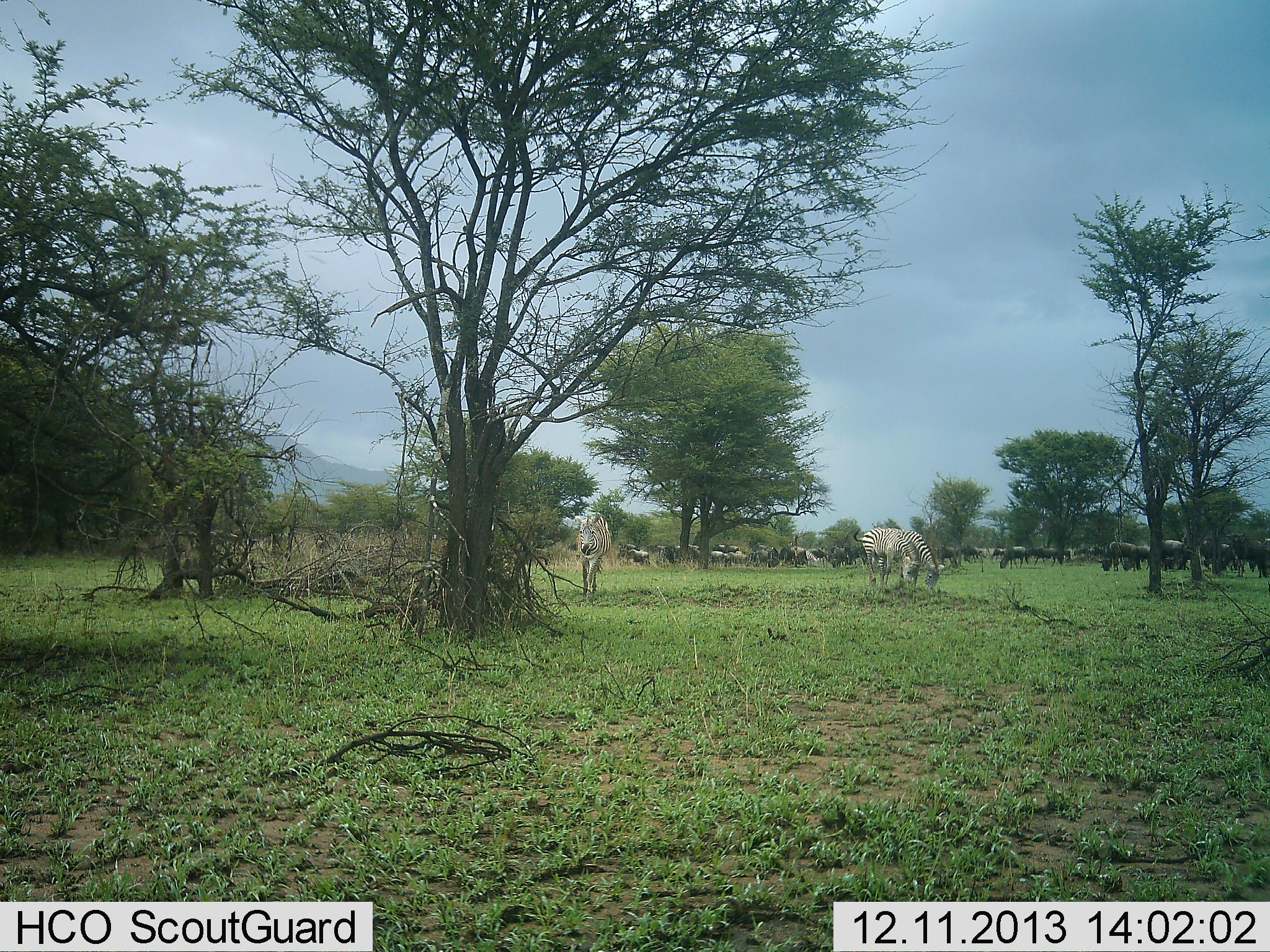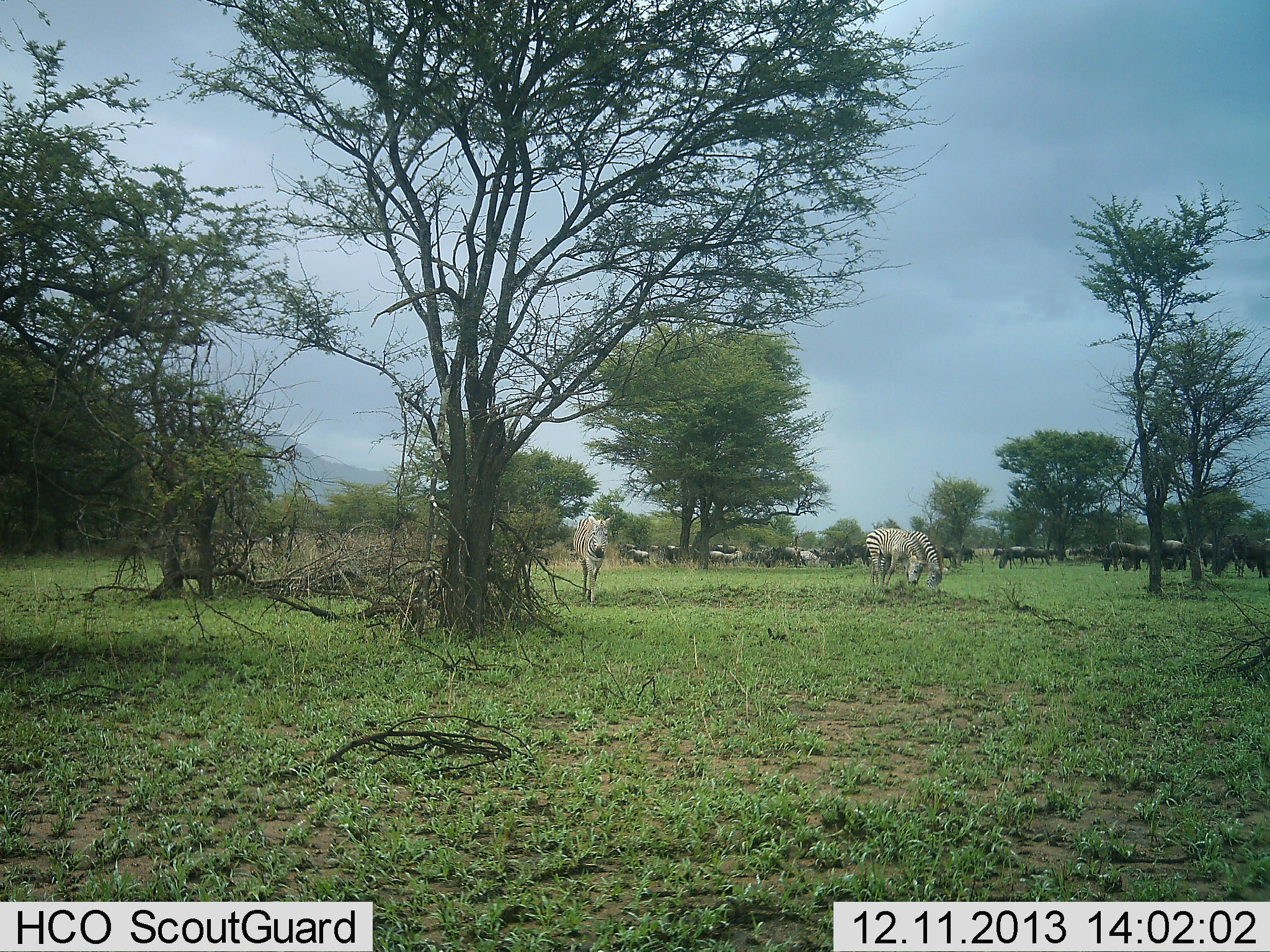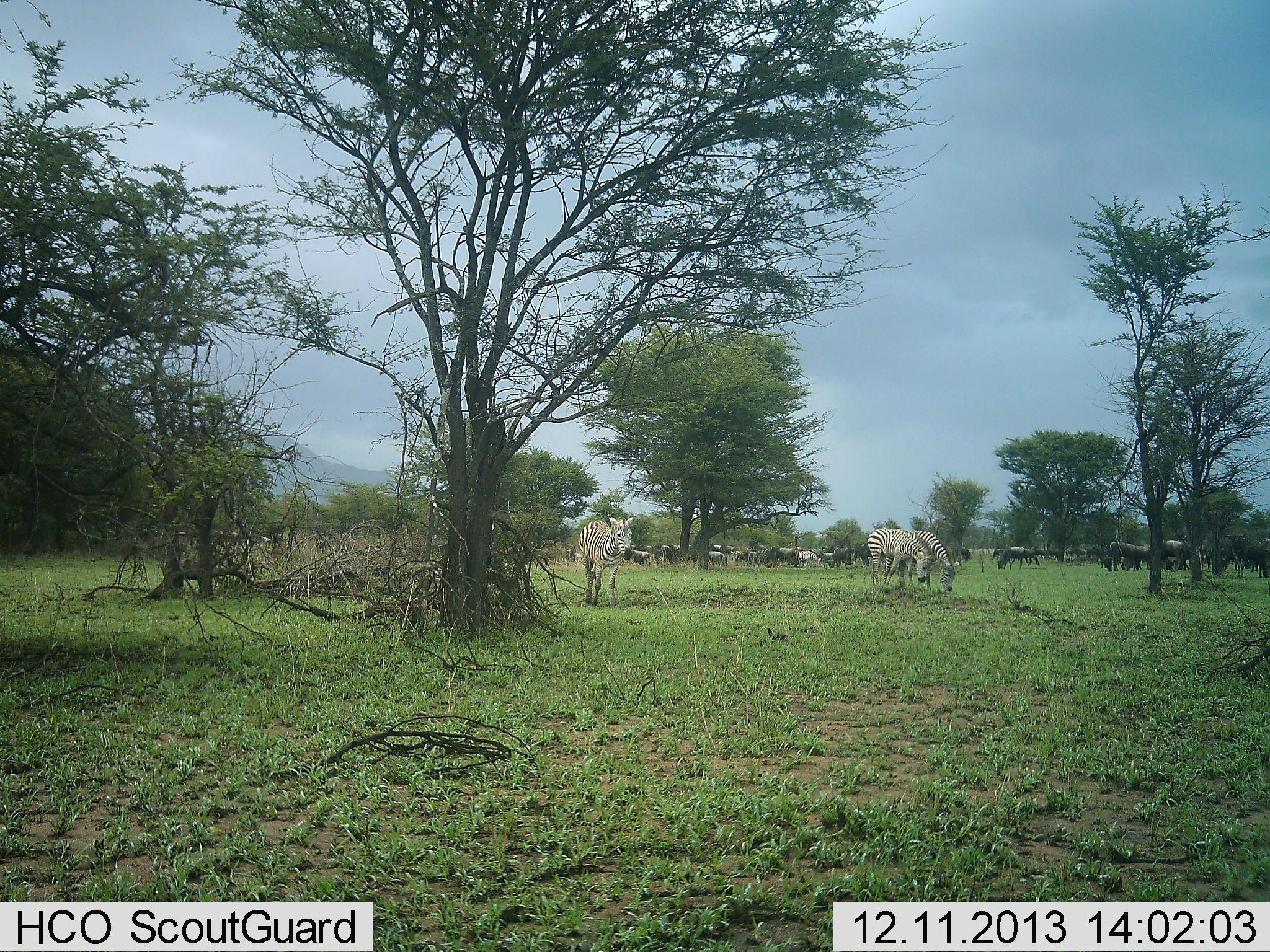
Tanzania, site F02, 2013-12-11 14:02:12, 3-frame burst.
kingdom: Animalia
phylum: Chordata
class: Mammalia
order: Artiodactyla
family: Bovidae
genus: Connochaetes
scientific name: Connochaetes taurinus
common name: blue wildebeest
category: wildebeest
Wildebeest (blue wildebeest) (Connochaetes taurinus), count 11-50. Behavior (volunteer vote fractions): standing 50%, resting 0%, moving 50%, interacting 10%. Young present (vote fraction): 0%. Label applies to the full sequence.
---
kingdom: Animalia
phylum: Chordata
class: Mammalia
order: Perissodactyla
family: Equidae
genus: Equus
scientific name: Equus quagga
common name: plains zebra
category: zebra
Zebra (plains zebra) (Equus quagga), count 3. Behavior (volunteer vote fractions): standing 0%, resting 0%, moving 92%, interacting 0%. Young present (vote fraction): 0%. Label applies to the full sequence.